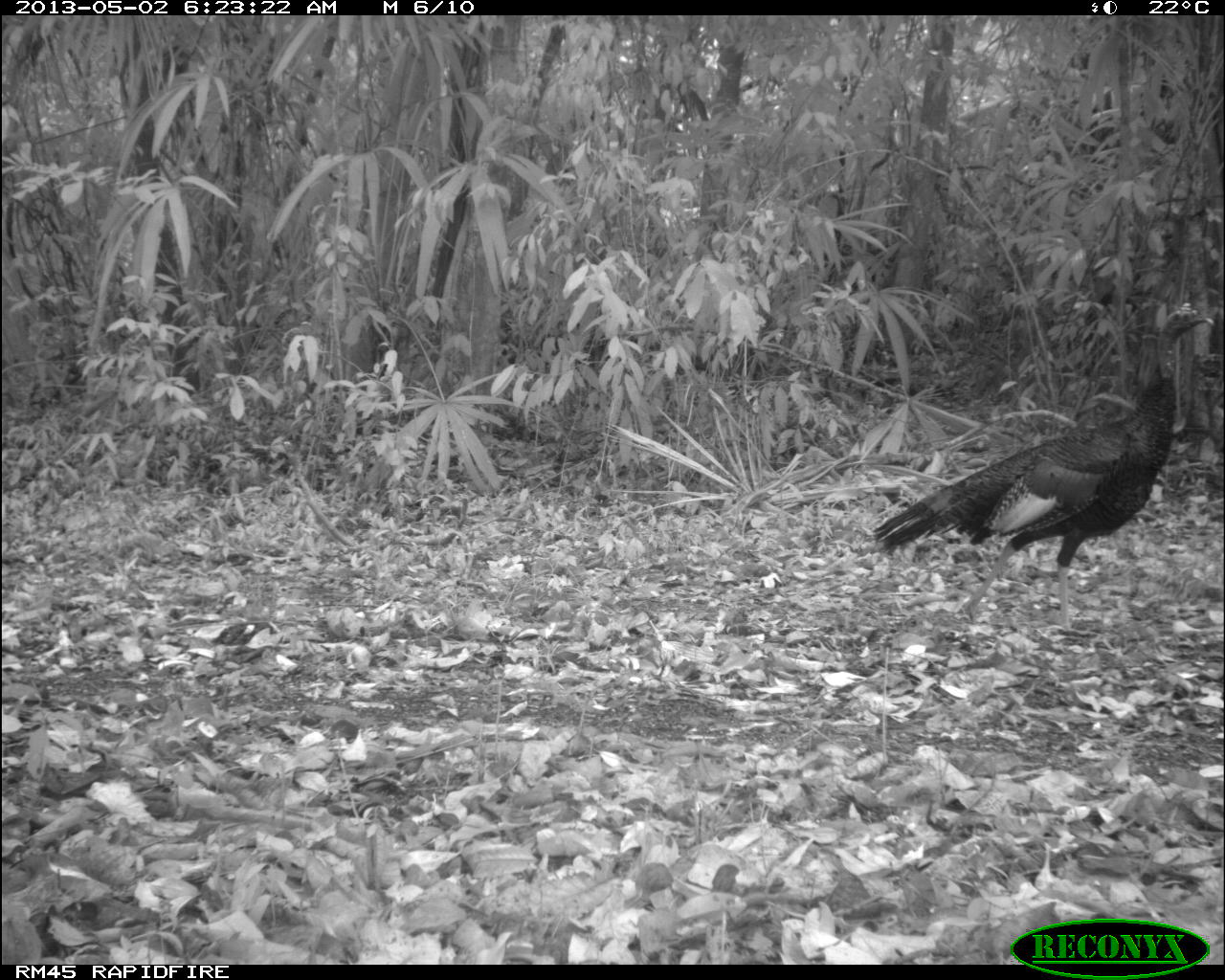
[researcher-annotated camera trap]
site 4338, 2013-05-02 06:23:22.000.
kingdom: Animalia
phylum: Chordata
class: Aves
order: Galliformes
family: Phasianidae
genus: Meleagris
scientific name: Meleagris ocellata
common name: ocellated turkey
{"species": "Meleagris ocellata (ocellated turkey)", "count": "1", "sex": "male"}